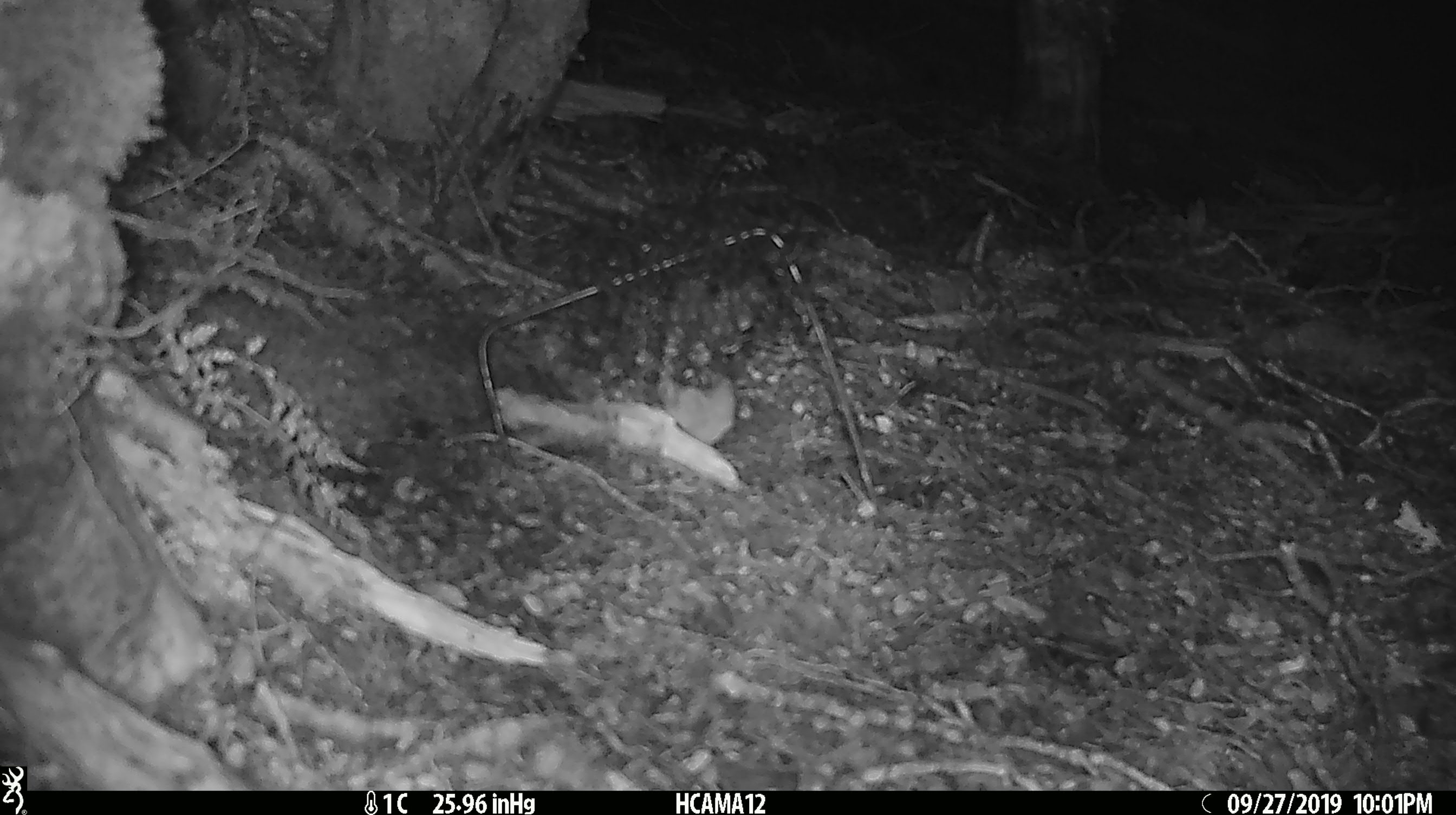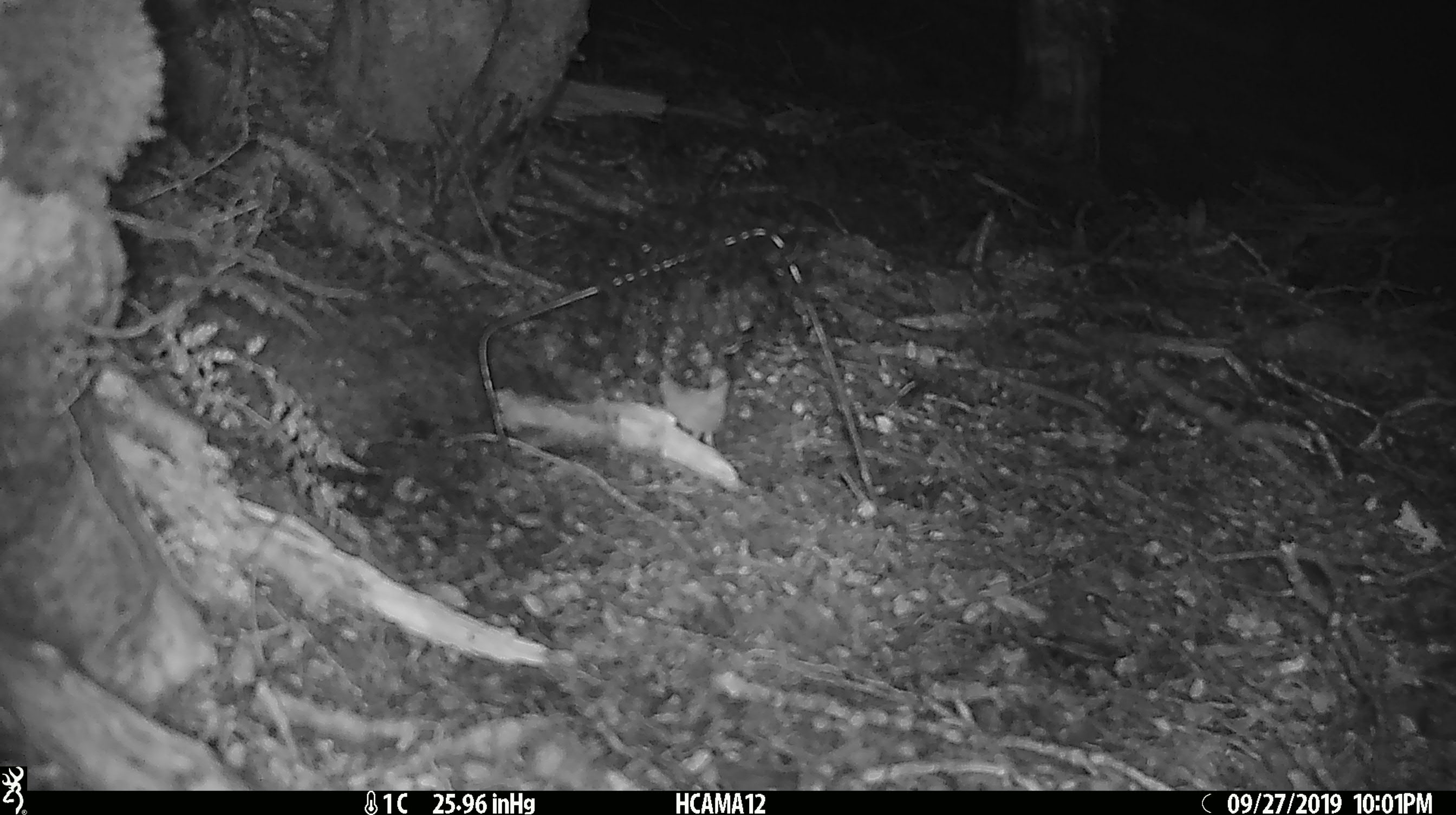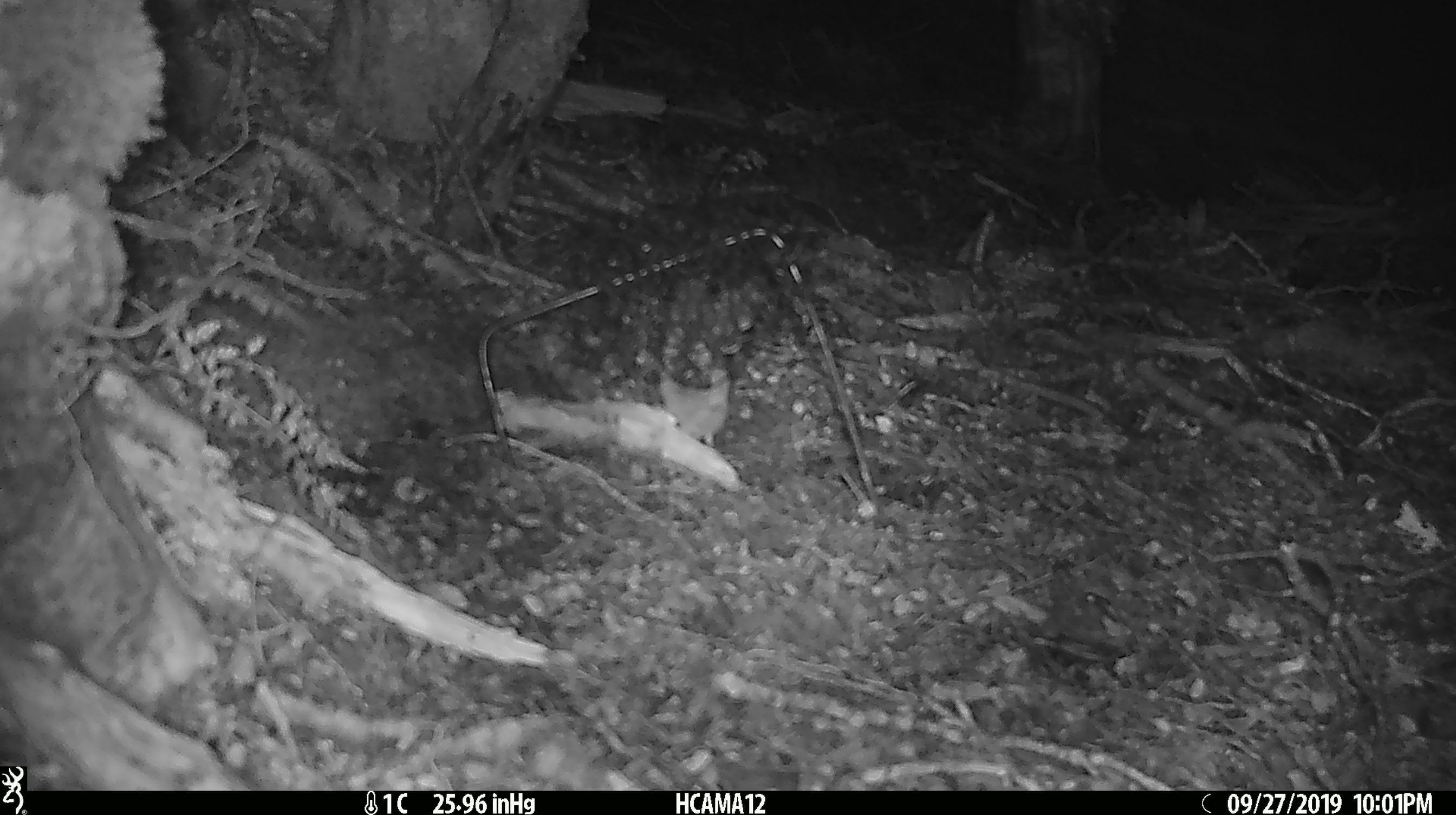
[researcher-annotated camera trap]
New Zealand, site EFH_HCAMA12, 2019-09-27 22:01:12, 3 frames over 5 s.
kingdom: Animalia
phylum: Chordata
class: Mammalia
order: Rodentia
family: Muridae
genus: Mus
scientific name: Mus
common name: mouse